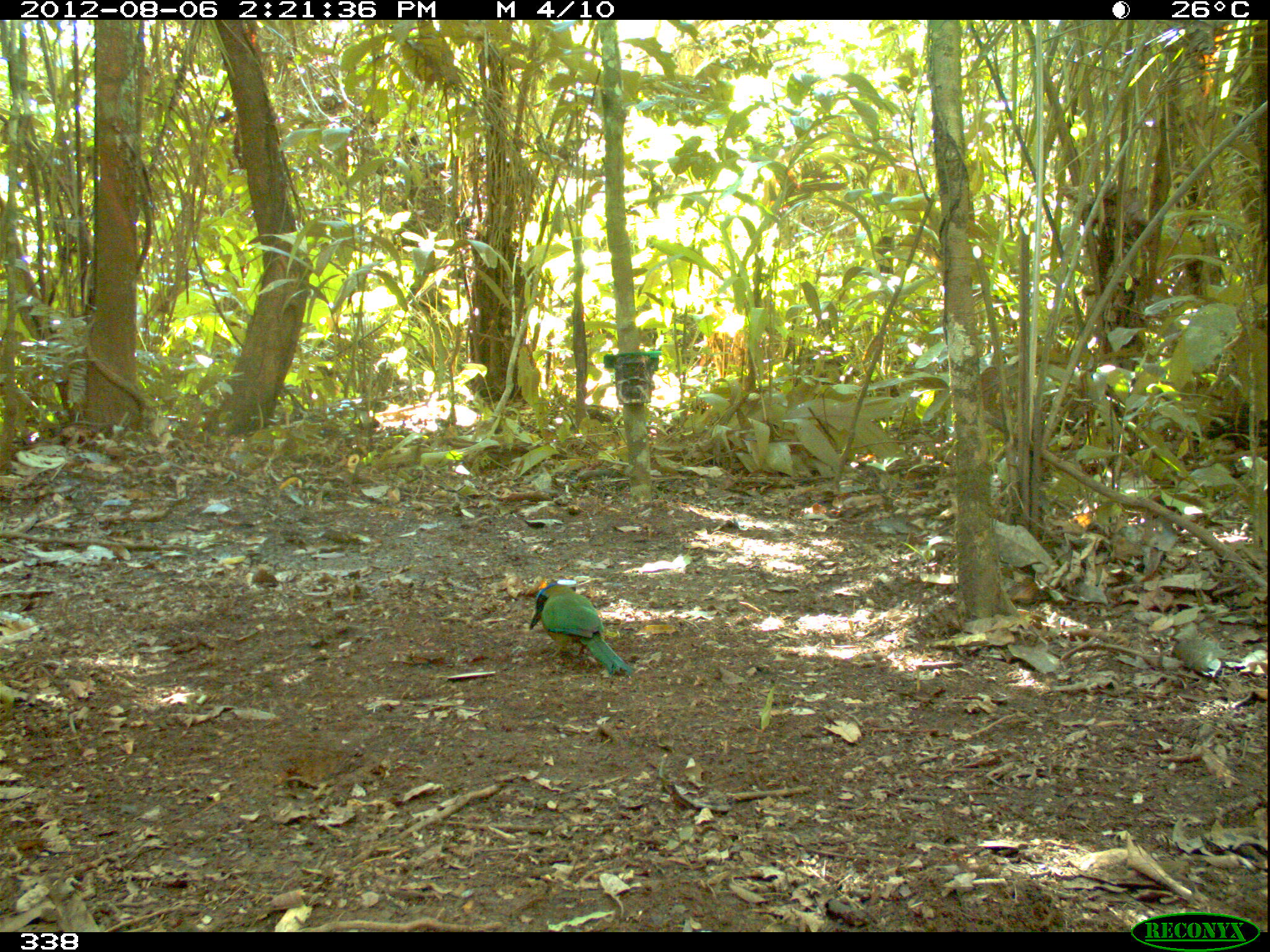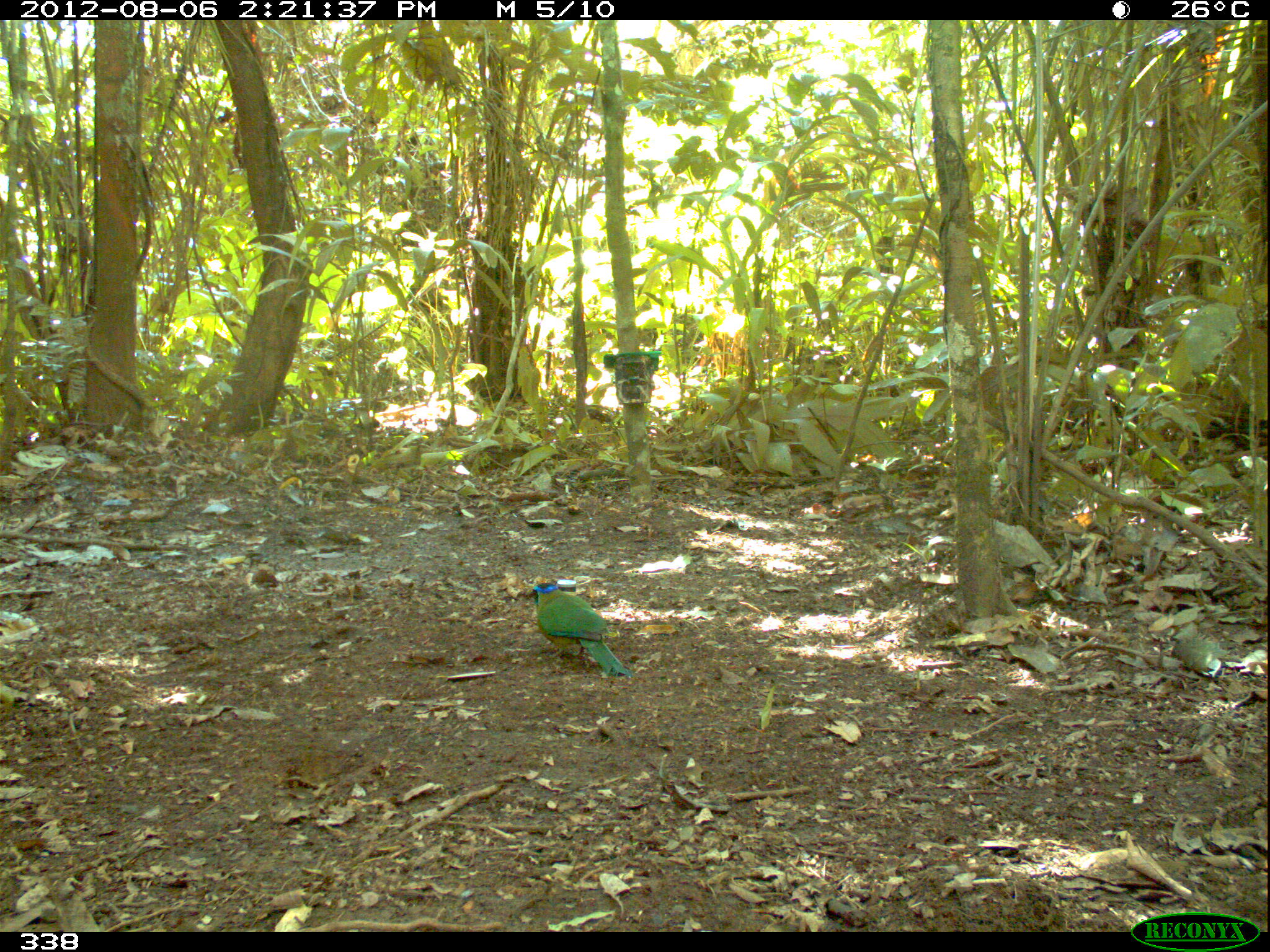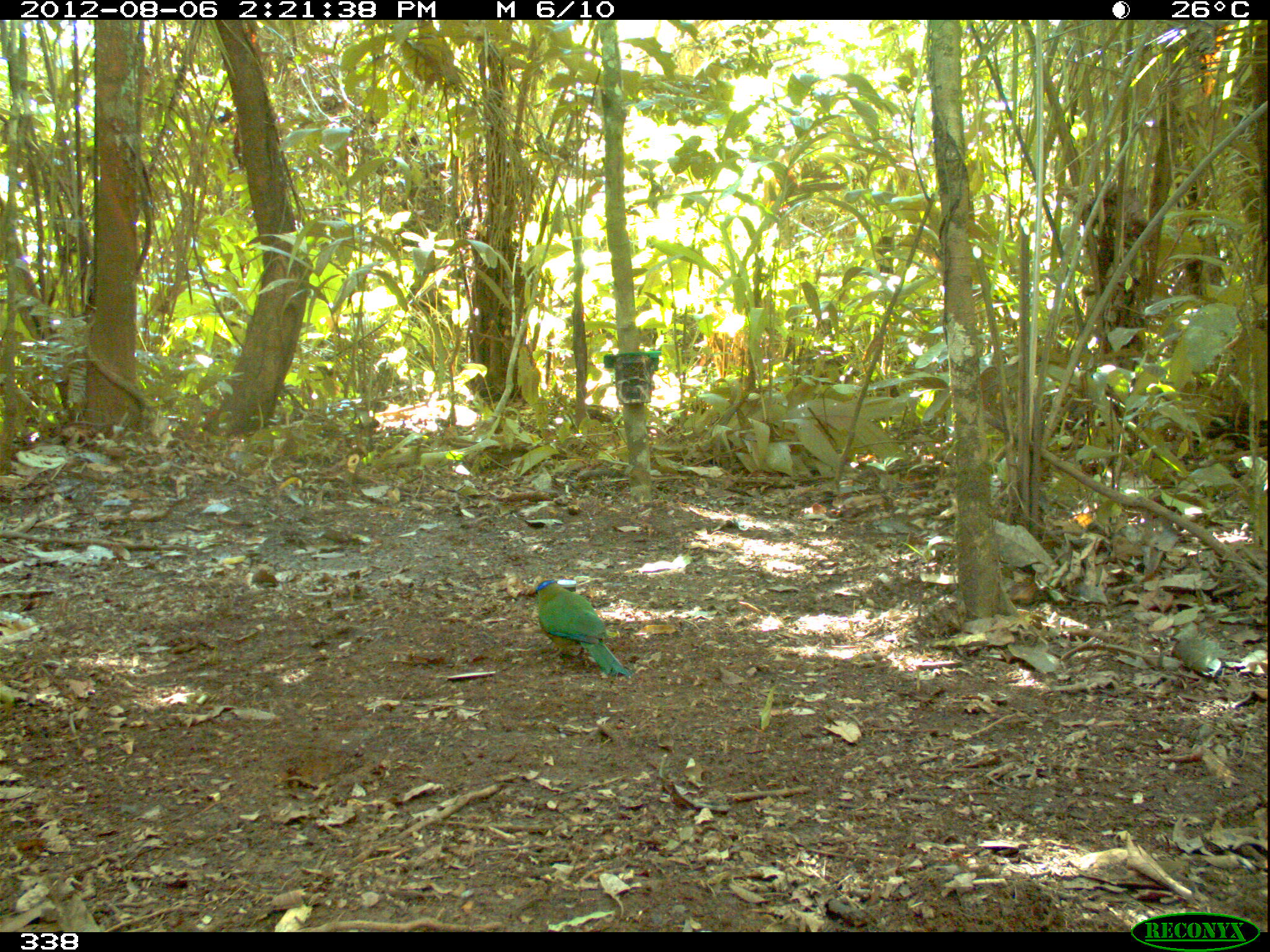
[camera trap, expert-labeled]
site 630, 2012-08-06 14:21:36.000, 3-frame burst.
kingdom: Animalia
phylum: Chordata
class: Aves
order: Coraciiformes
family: Momotidae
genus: Momotus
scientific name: Momotus momota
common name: amazonian motmot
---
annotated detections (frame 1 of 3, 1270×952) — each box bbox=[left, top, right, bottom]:
momotus momota: bbox=[526, 581, 634, 677]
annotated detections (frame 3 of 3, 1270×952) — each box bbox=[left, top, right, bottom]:
momotus momota: bbox=[528, 576, 631, 679]